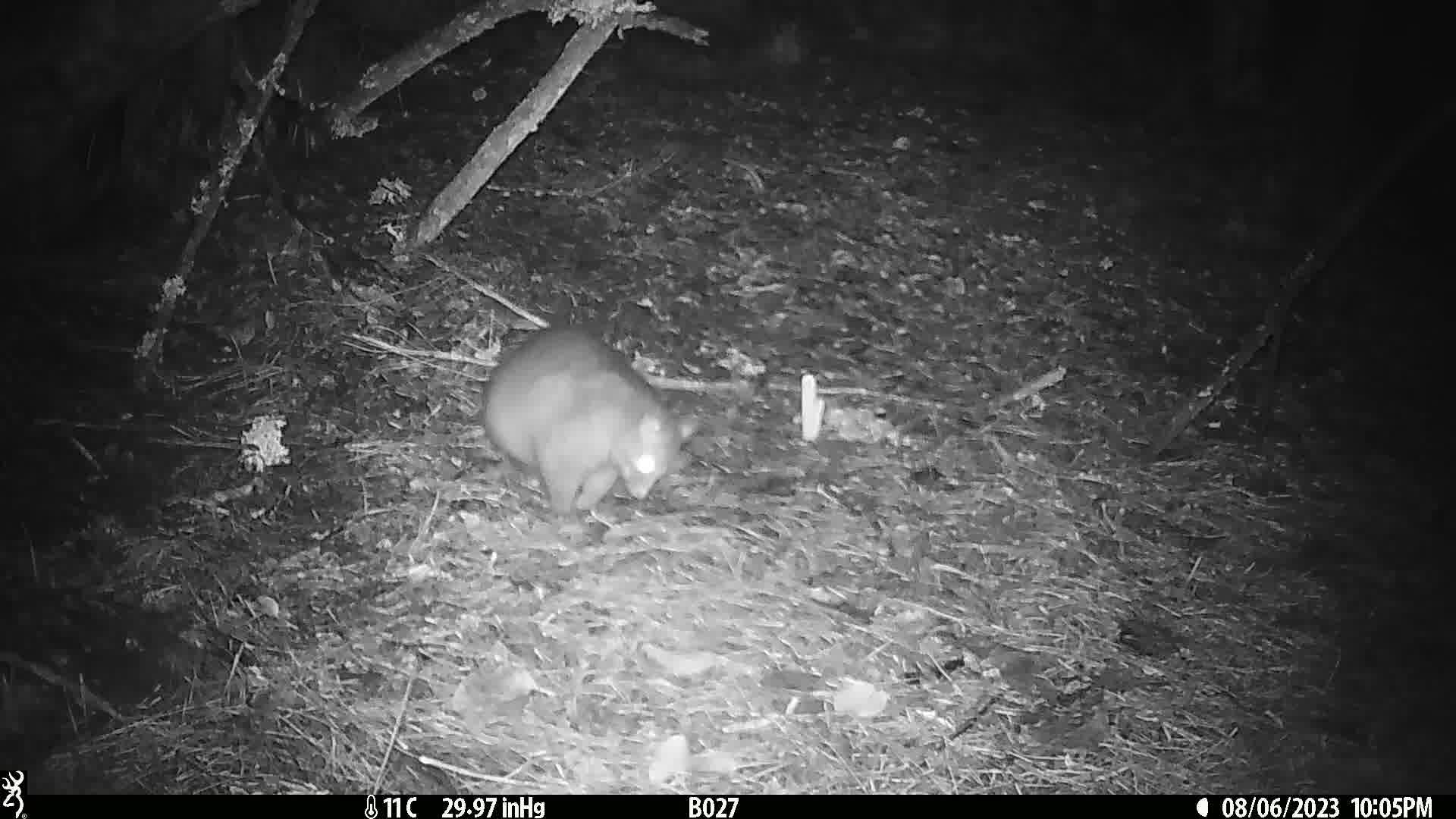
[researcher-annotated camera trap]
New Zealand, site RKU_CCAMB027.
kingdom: Animalia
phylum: Chordata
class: Mammalia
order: Diprotodontia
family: Phalangeridae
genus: Trichosurus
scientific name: Trichosurus vulpecula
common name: common brushtail possum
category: possum